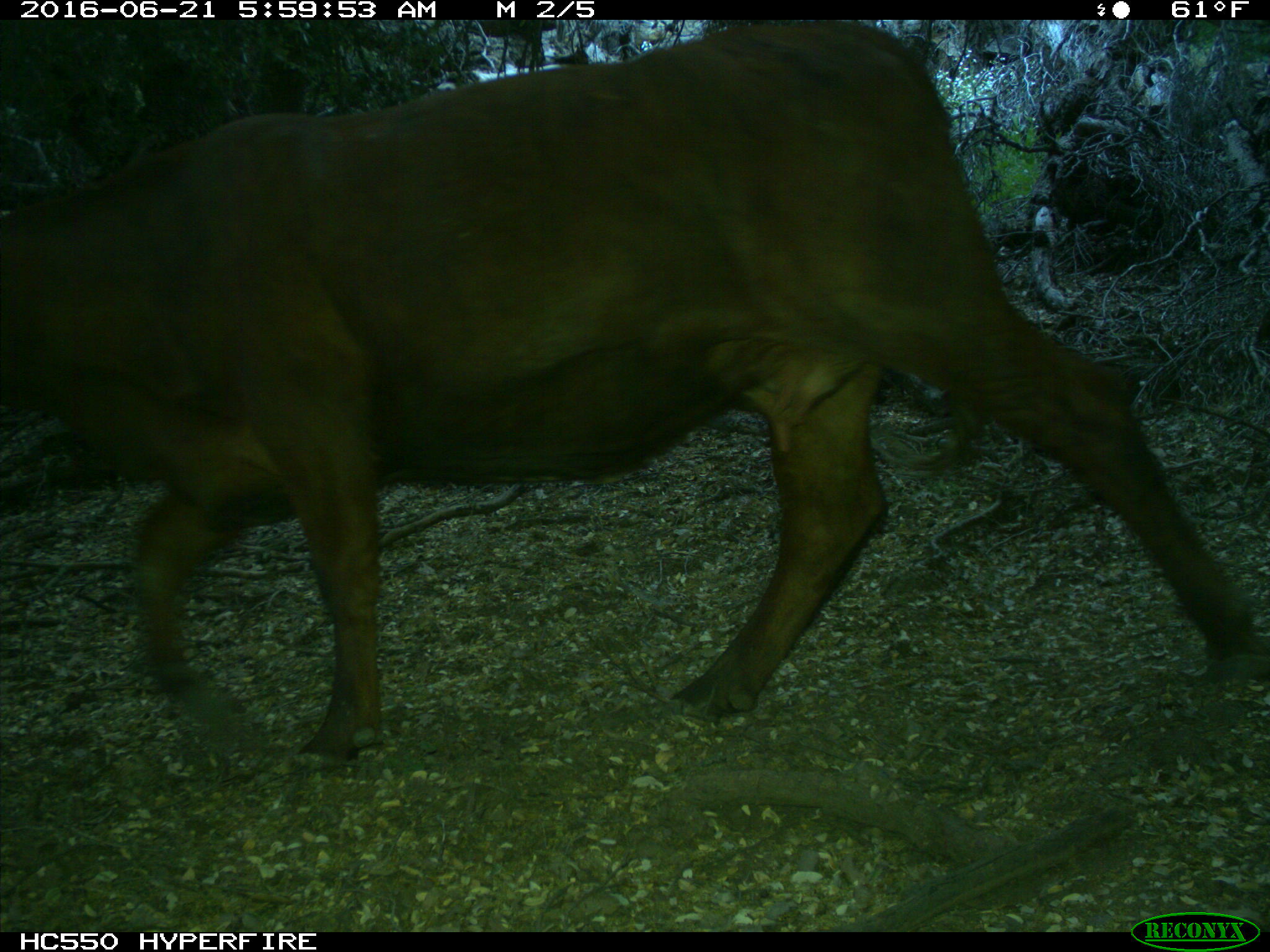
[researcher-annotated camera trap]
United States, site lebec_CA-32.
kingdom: Animalia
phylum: Chordata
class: Mammalia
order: Artiodactyla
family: Bovidae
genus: Bos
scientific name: Bos taurus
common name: domestic cow